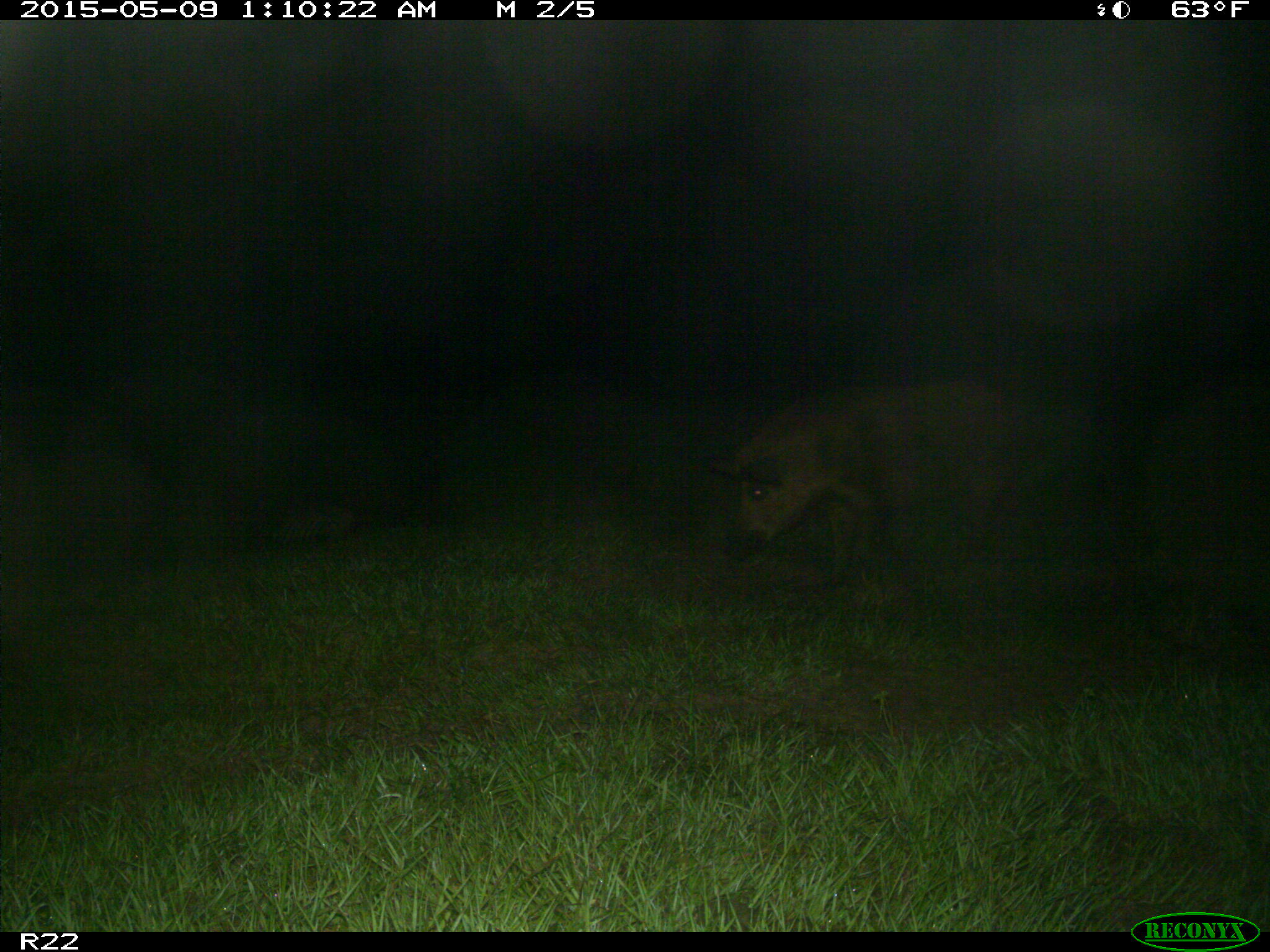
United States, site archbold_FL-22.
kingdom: Animalia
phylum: Chordata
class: Mammalia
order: Artiodactyla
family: Suidae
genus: Sus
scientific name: Sus scrofa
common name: wild boar